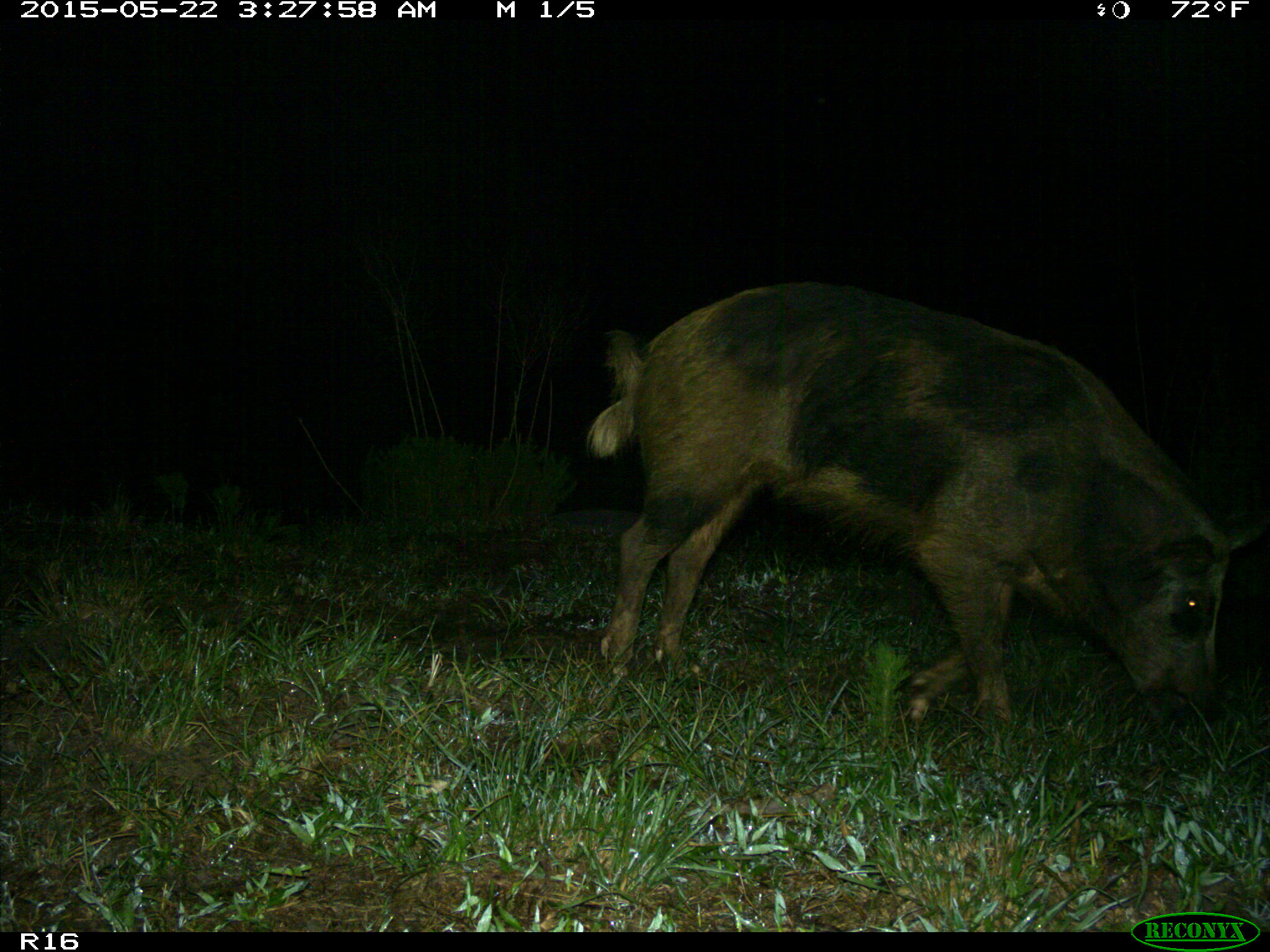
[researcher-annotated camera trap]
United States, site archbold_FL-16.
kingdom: Animalia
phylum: Chordata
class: Mammalia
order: Artiodactyla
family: Suidae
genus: Sus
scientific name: Sus scrofa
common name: wild boar